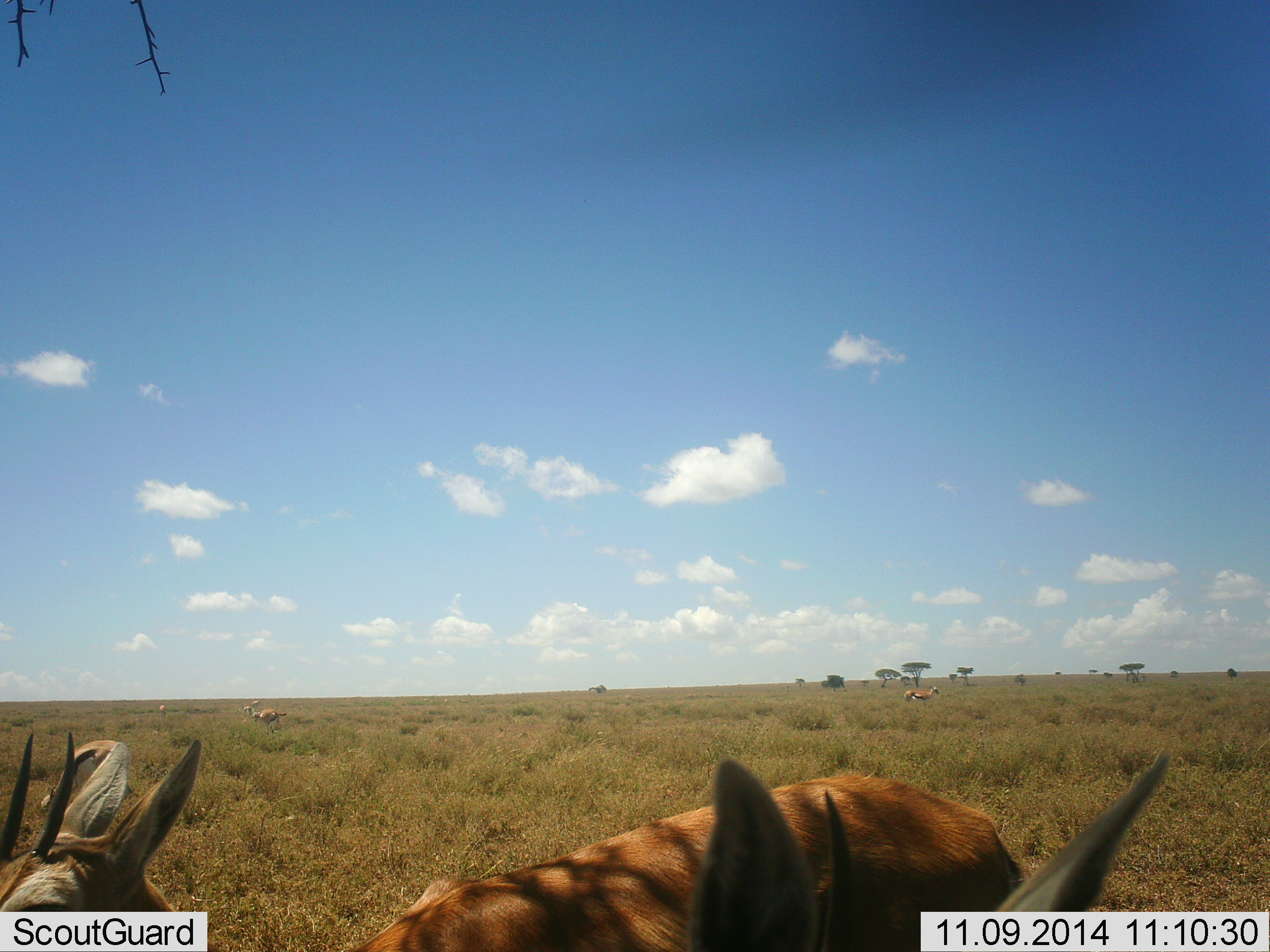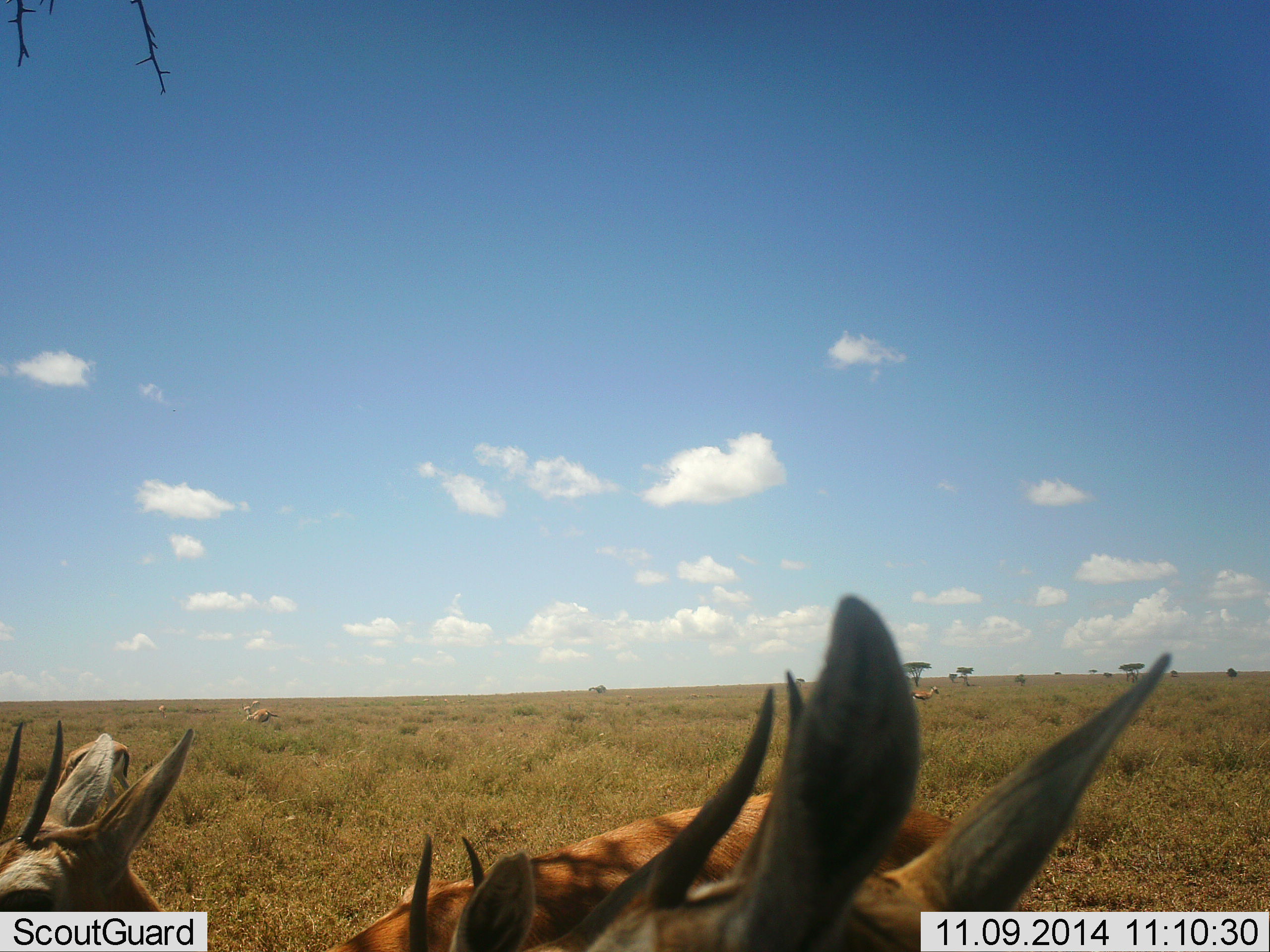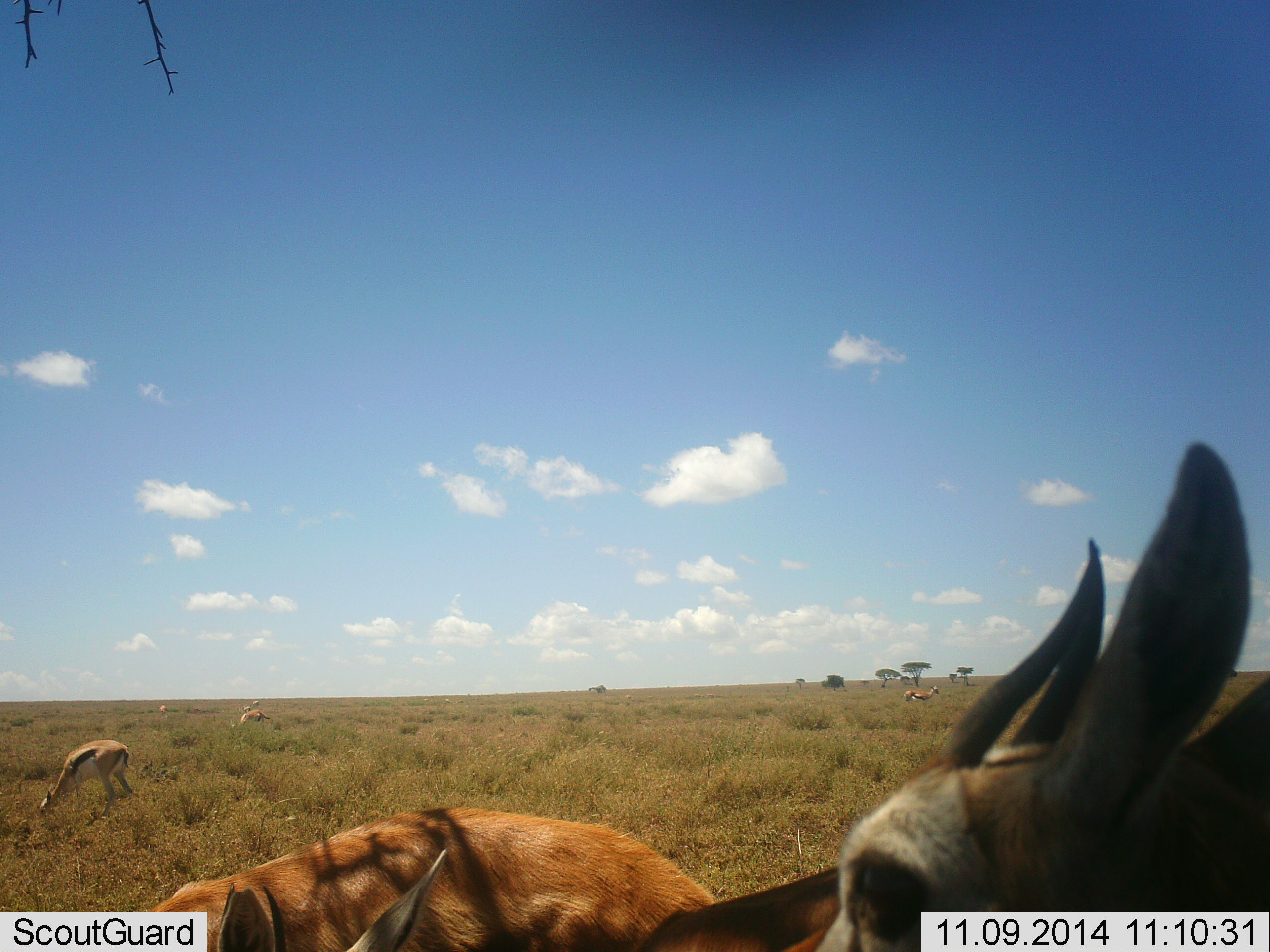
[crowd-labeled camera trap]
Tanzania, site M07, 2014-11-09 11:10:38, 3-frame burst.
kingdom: Animalia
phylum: Chordata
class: Mammalia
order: Artiodactyla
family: Bovidae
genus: Eudorcas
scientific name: Eudorcas thomsonii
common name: thomson's gazelle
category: gazellethomsons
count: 6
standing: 80%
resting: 10%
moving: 50%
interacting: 10%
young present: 0%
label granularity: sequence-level